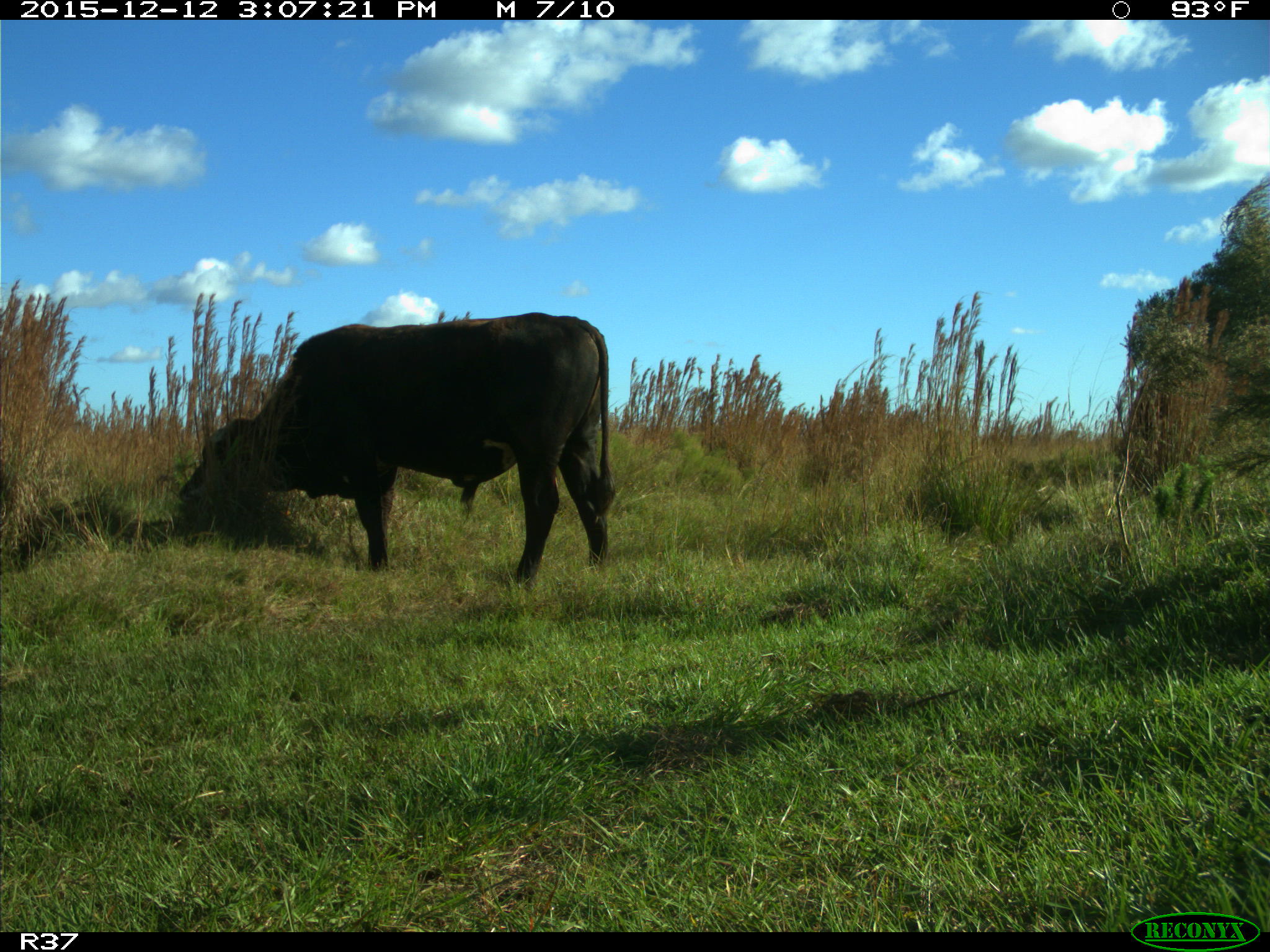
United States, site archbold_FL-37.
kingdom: Animalia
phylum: Chordata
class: Mammalia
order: Artiodactyla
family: Bovidae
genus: Bos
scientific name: Bos taurus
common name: domestic cow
Bos taurus (domestic cow).